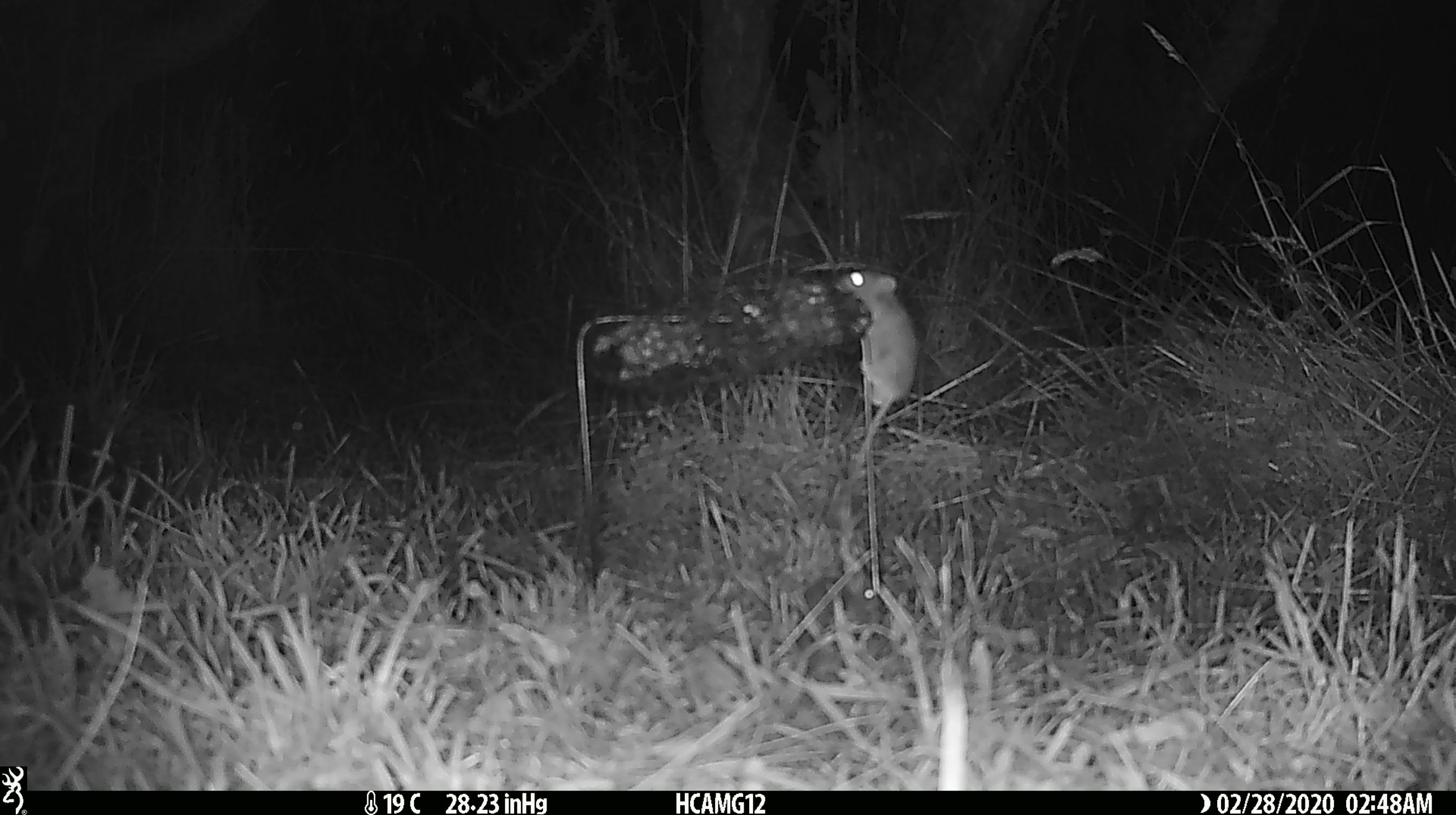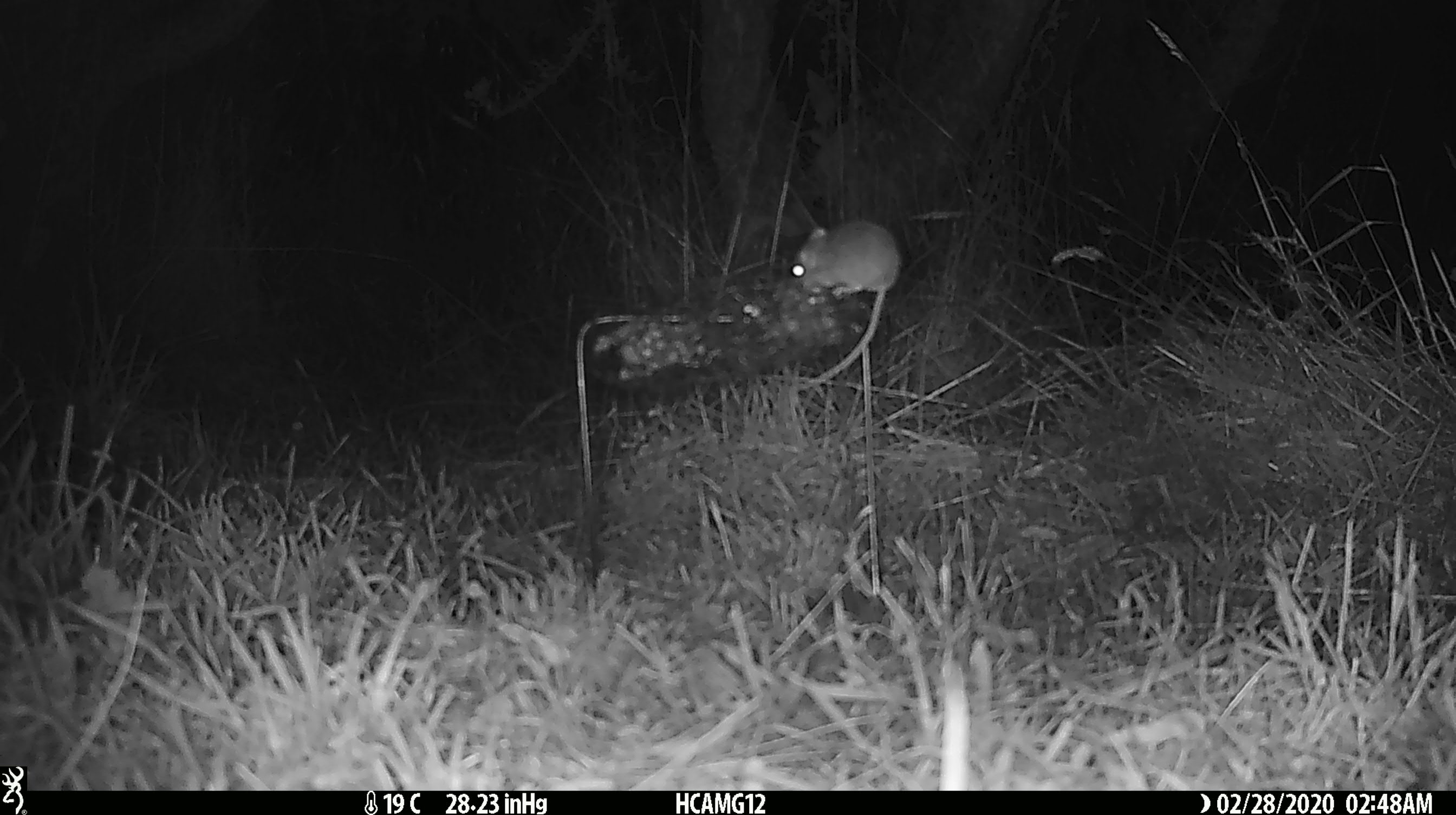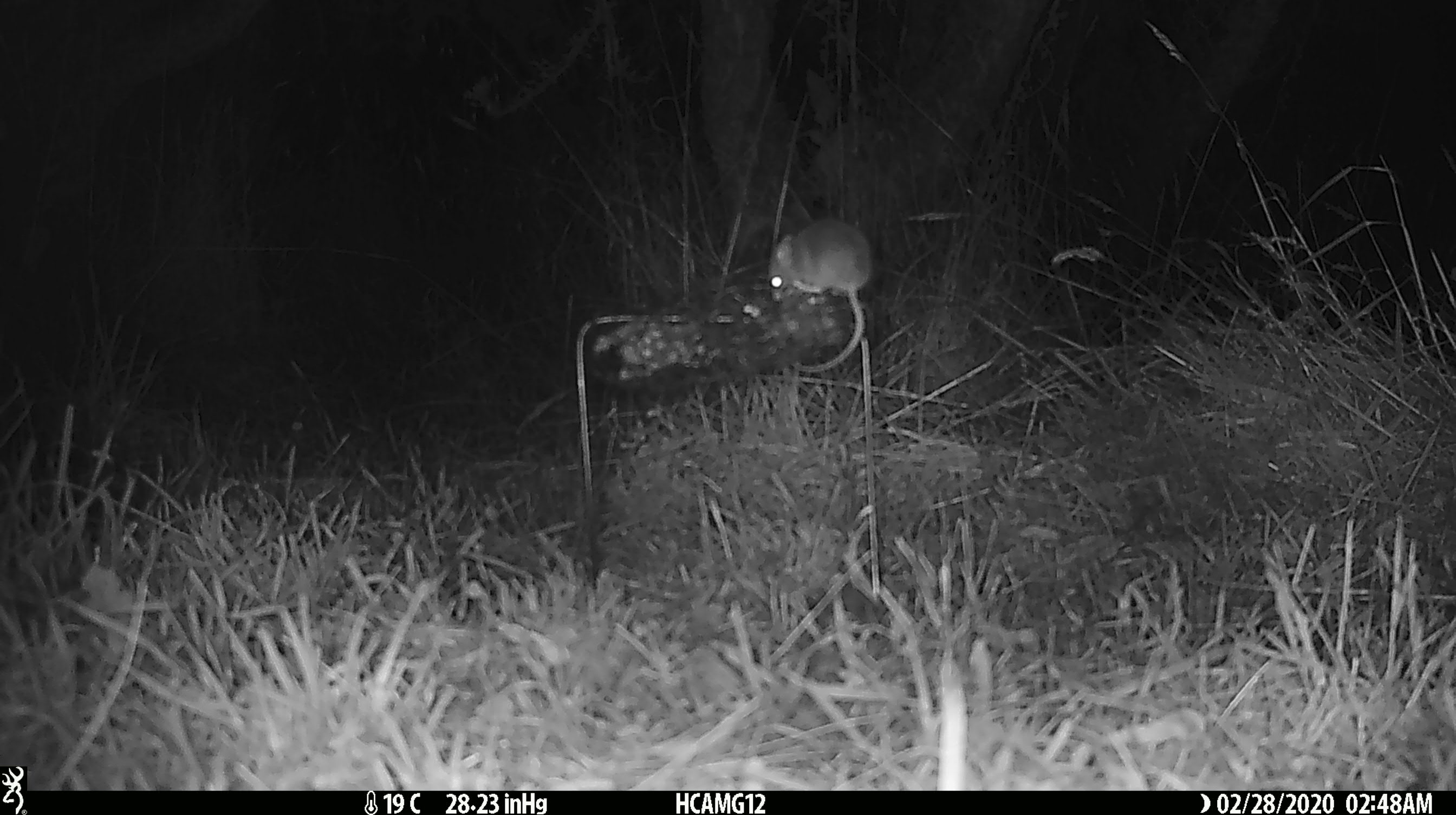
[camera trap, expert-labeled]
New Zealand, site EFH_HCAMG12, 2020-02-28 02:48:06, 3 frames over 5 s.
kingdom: Animalia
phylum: Chordata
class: Mammalia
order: Rodentia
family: Muridae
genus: Mus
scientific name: Mus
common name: mouse